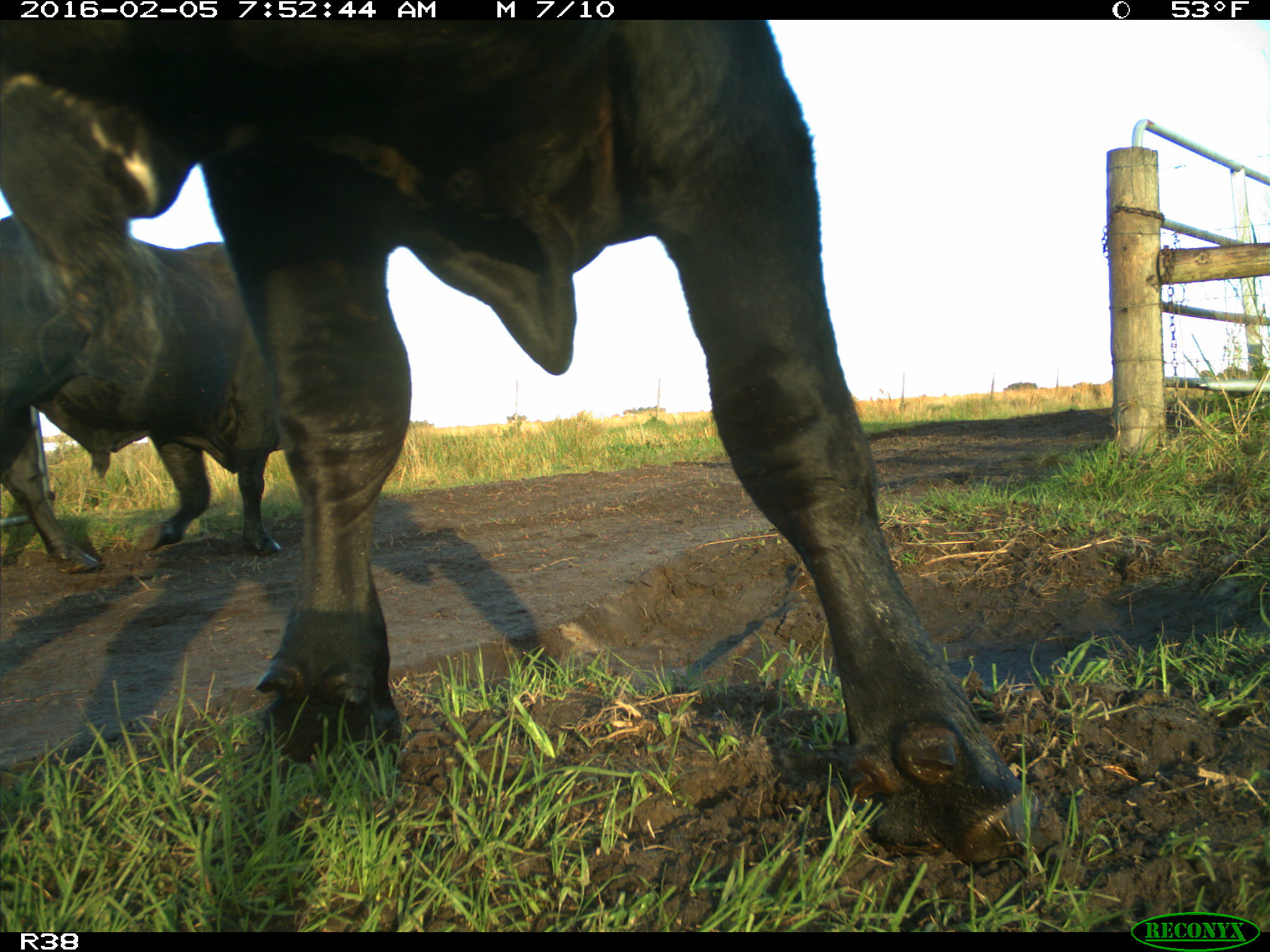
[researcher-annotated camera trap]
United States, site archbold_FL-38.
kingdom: Animalia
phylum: Chordata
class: Mammalia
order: Artiodactyla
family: Bovidae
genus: Bos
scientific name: Bos taurus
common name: domestic cow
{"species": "Bos taurus (domestic cow)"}